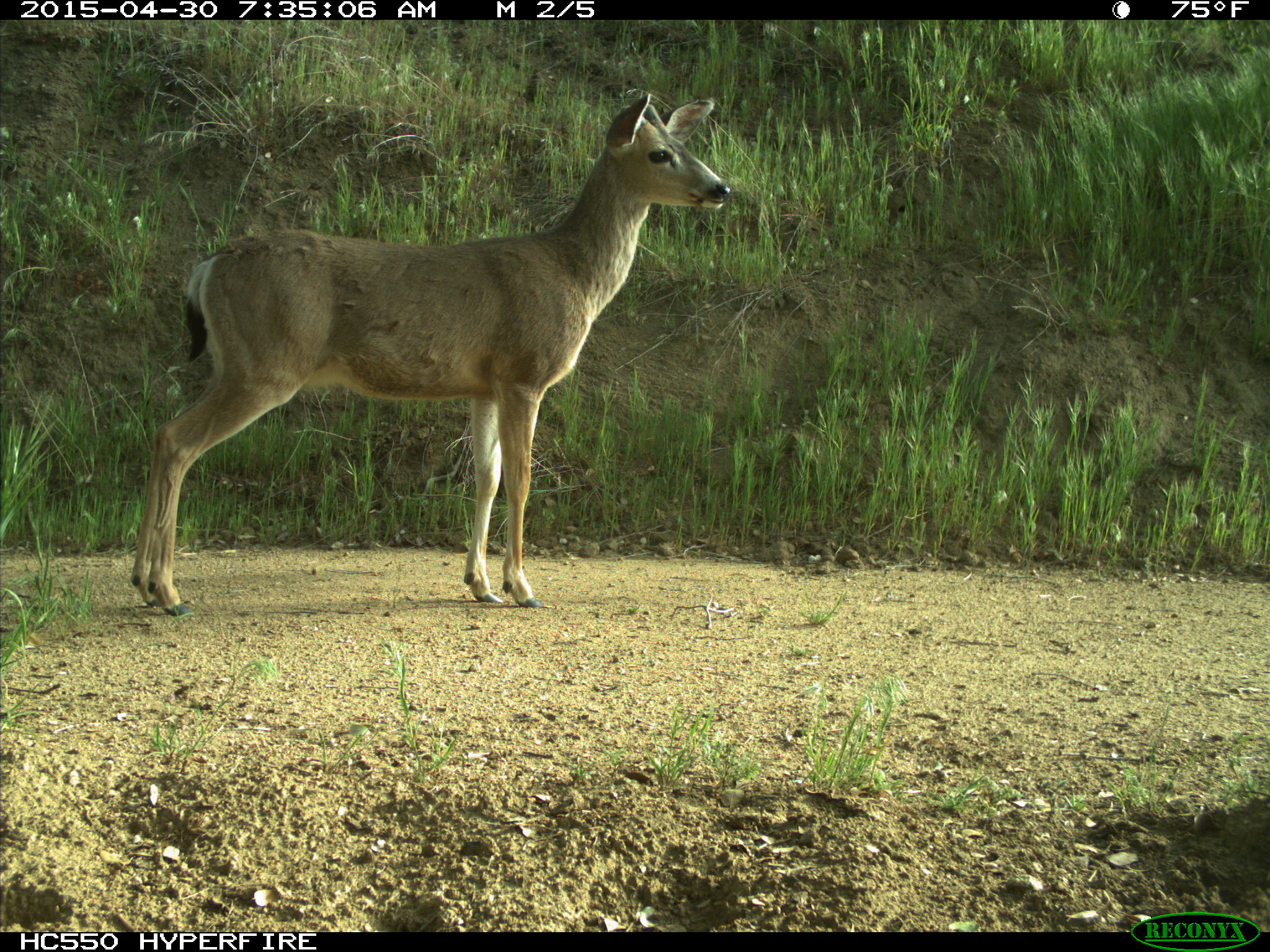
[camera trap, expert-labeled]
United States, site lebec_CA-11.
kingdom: Animalia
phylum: Chordata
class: Mammalia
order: Artiodactyla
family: Cervidae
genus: Odocoileus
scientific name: Odocoileus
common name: deer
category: unidentified deer